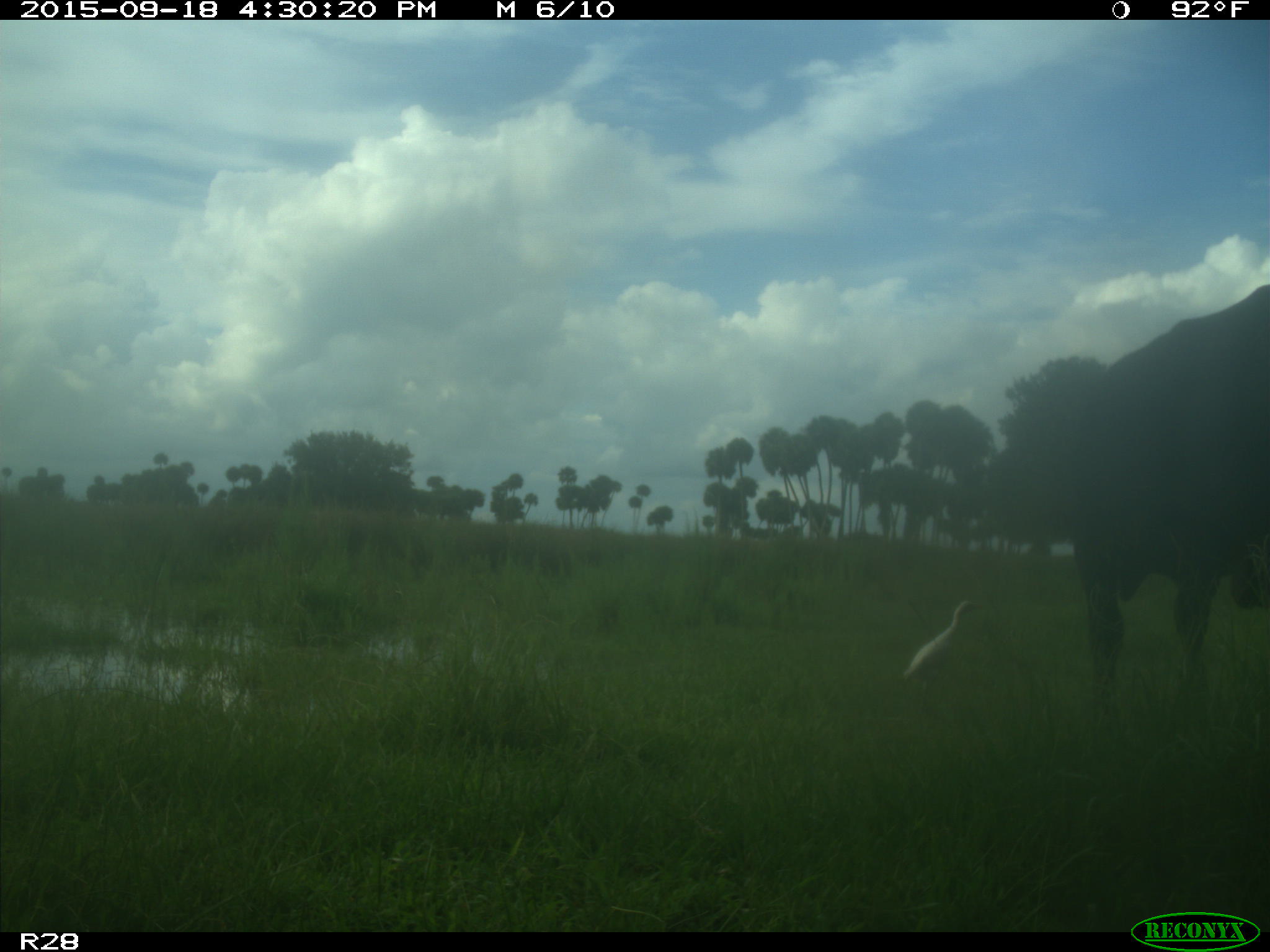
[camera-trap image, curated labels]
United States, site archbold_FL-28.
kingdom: Animalia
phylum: Chordata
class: Mammalia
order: Artiodactyla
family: Bovidae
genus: Bos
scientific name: Bos taurus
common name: domestic cow